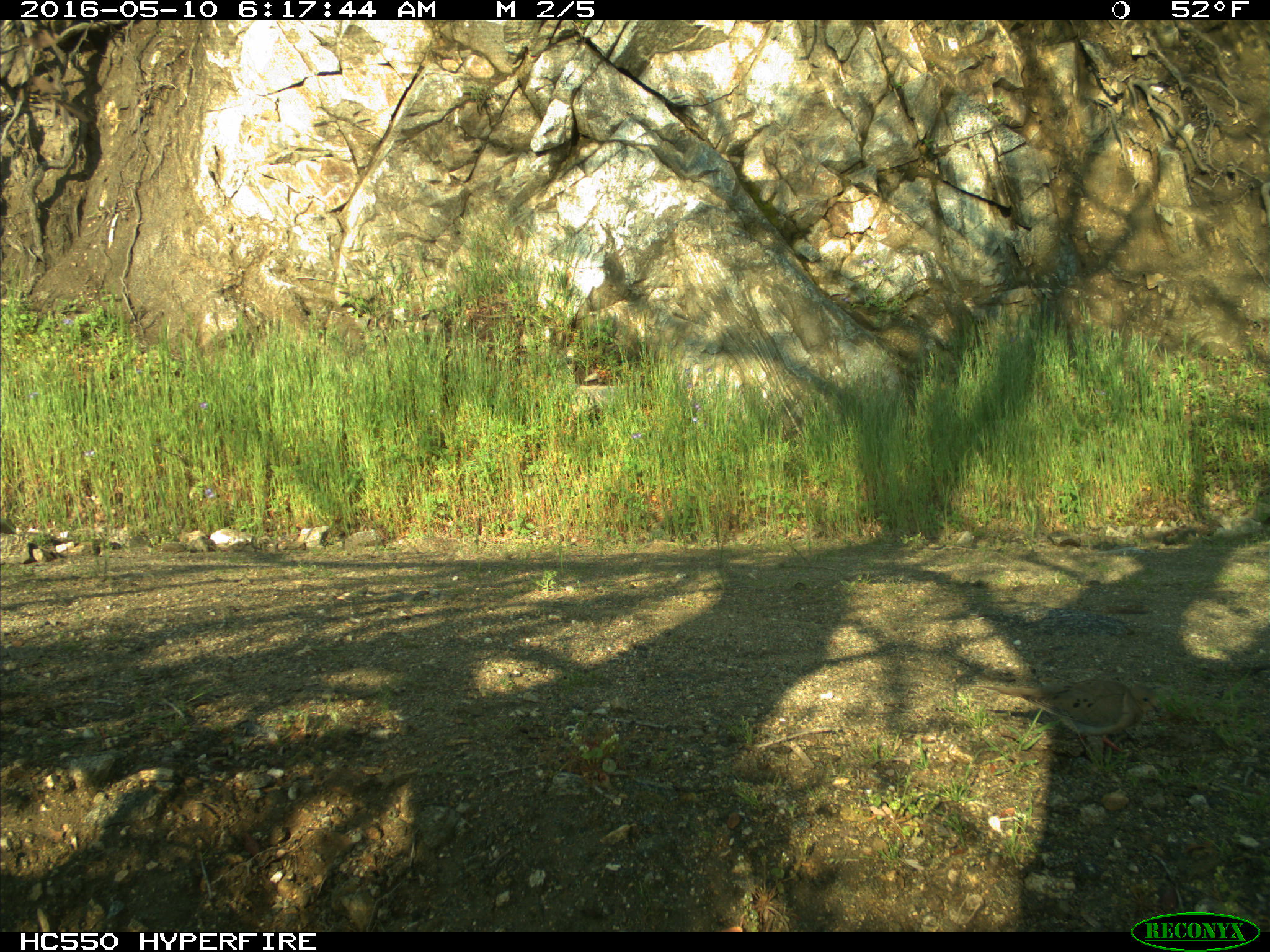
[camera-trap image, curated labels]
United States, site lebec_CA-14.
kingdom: Animalia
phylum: Chordata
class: Aves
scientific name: Aves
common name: birds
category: unidentified bird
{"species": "unidentified bird (birds) (Aves)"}